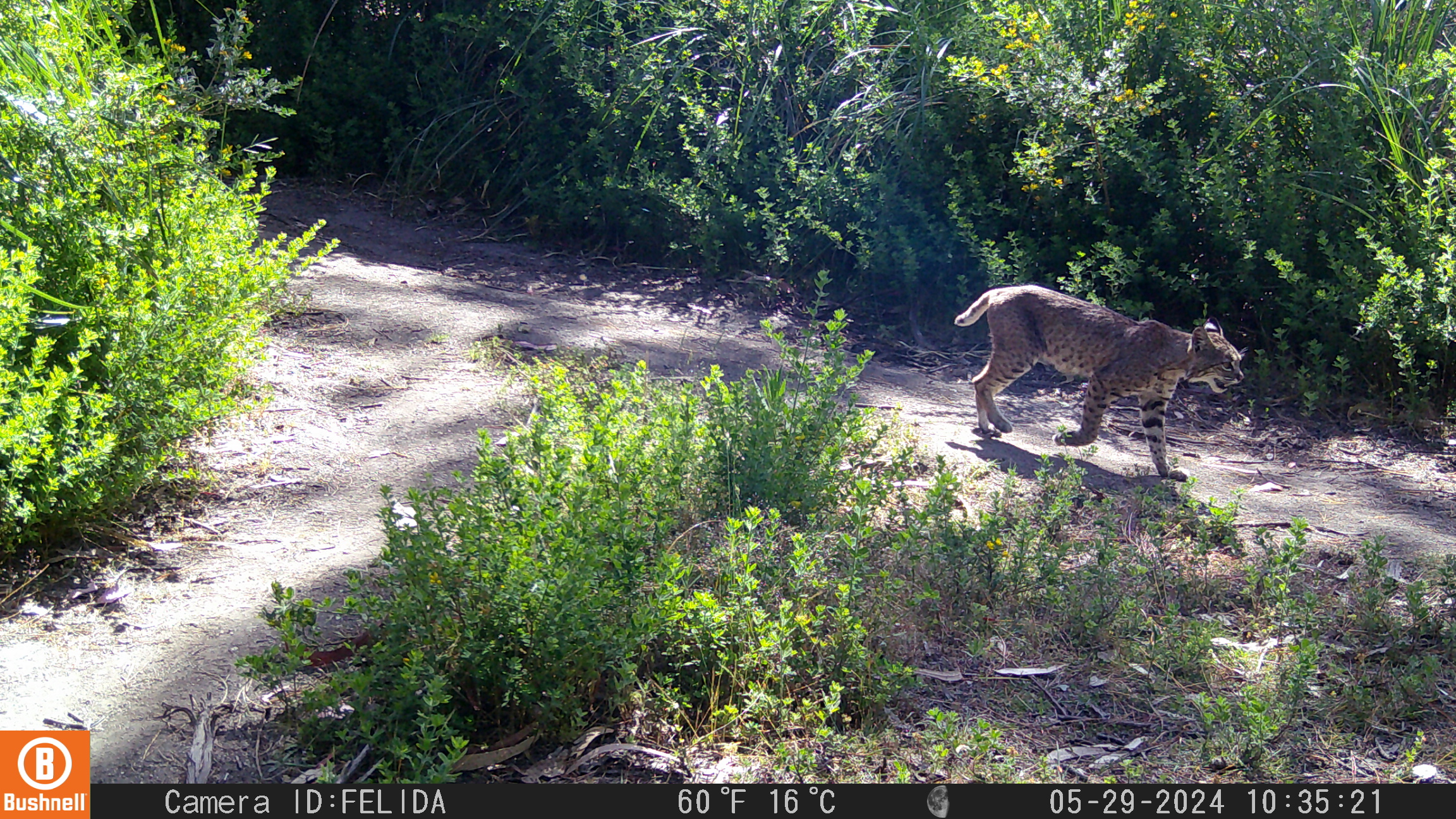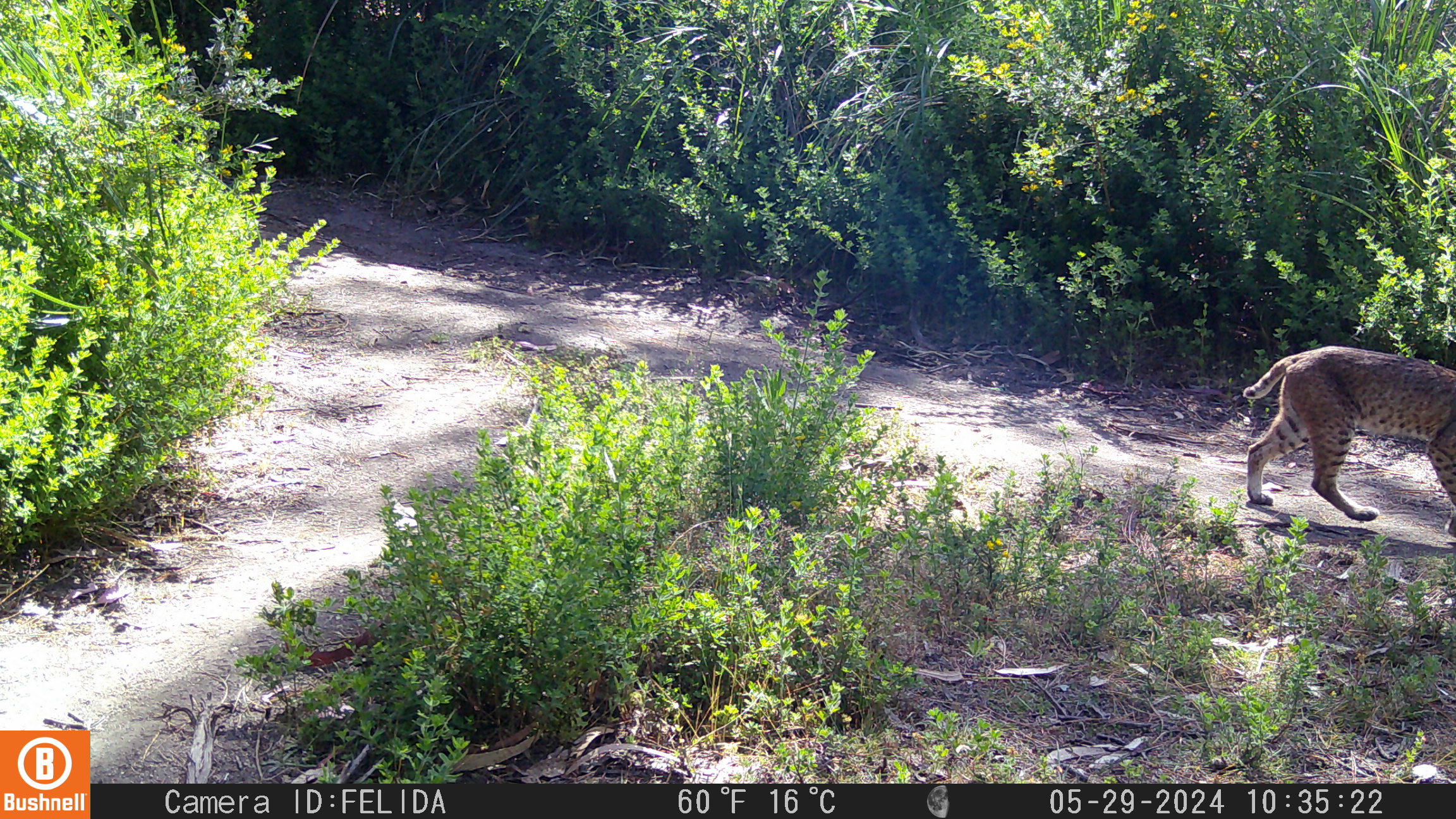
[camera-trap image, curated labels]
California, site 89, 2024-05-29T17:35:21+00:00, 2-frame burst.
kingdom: Animalia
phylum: Chordata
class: Mammalia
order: Carnivora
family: Felidae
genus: Lynx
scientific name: Lynx rufus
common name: bobcat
Bobcat (Lynx rufus).